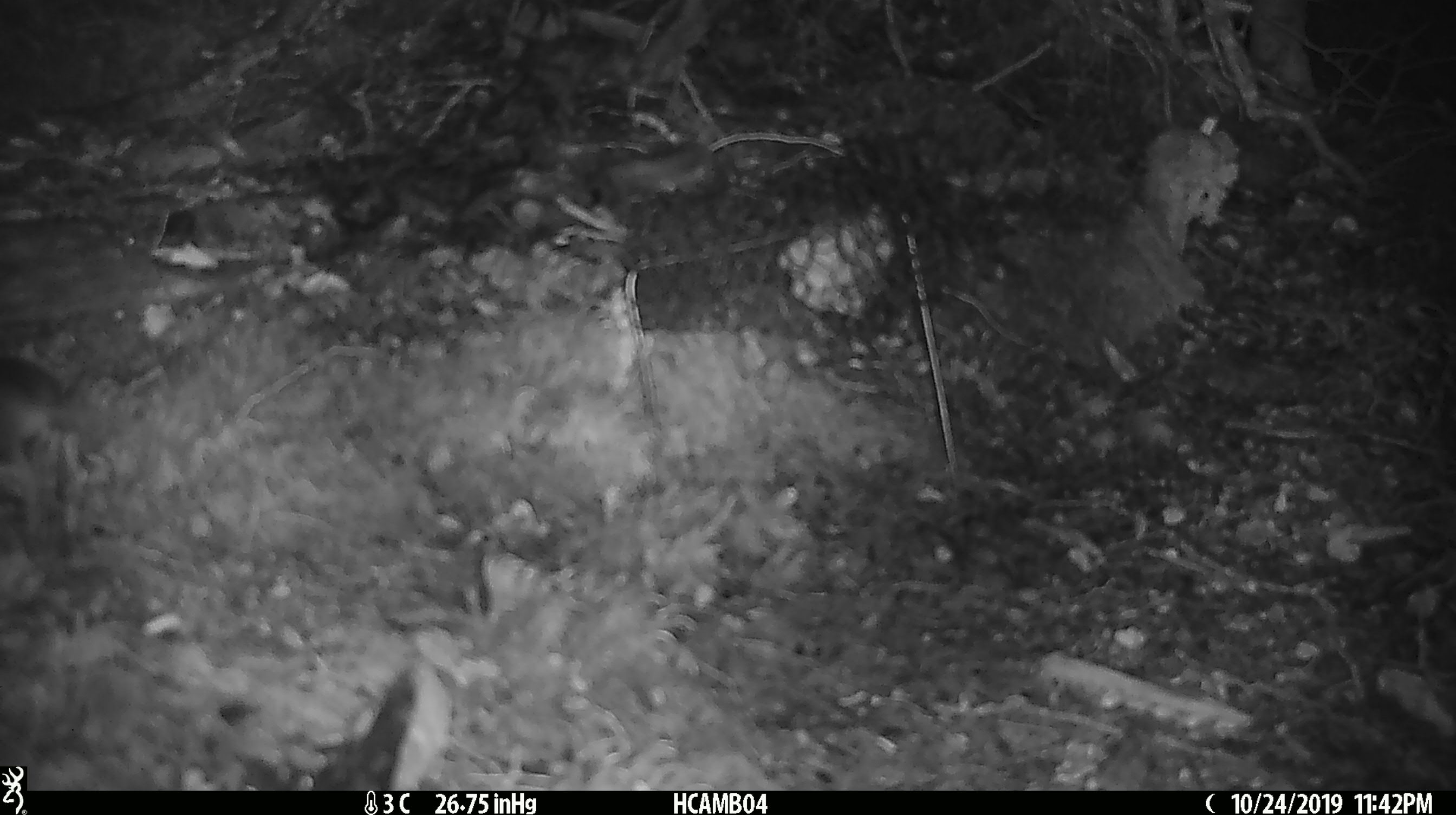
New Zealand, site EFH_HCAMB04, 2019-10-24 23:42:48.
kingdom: Animalia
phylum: Chordata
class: Mammalia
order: Rodentia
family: Muridae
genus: Mus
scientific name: Mus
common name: mouse